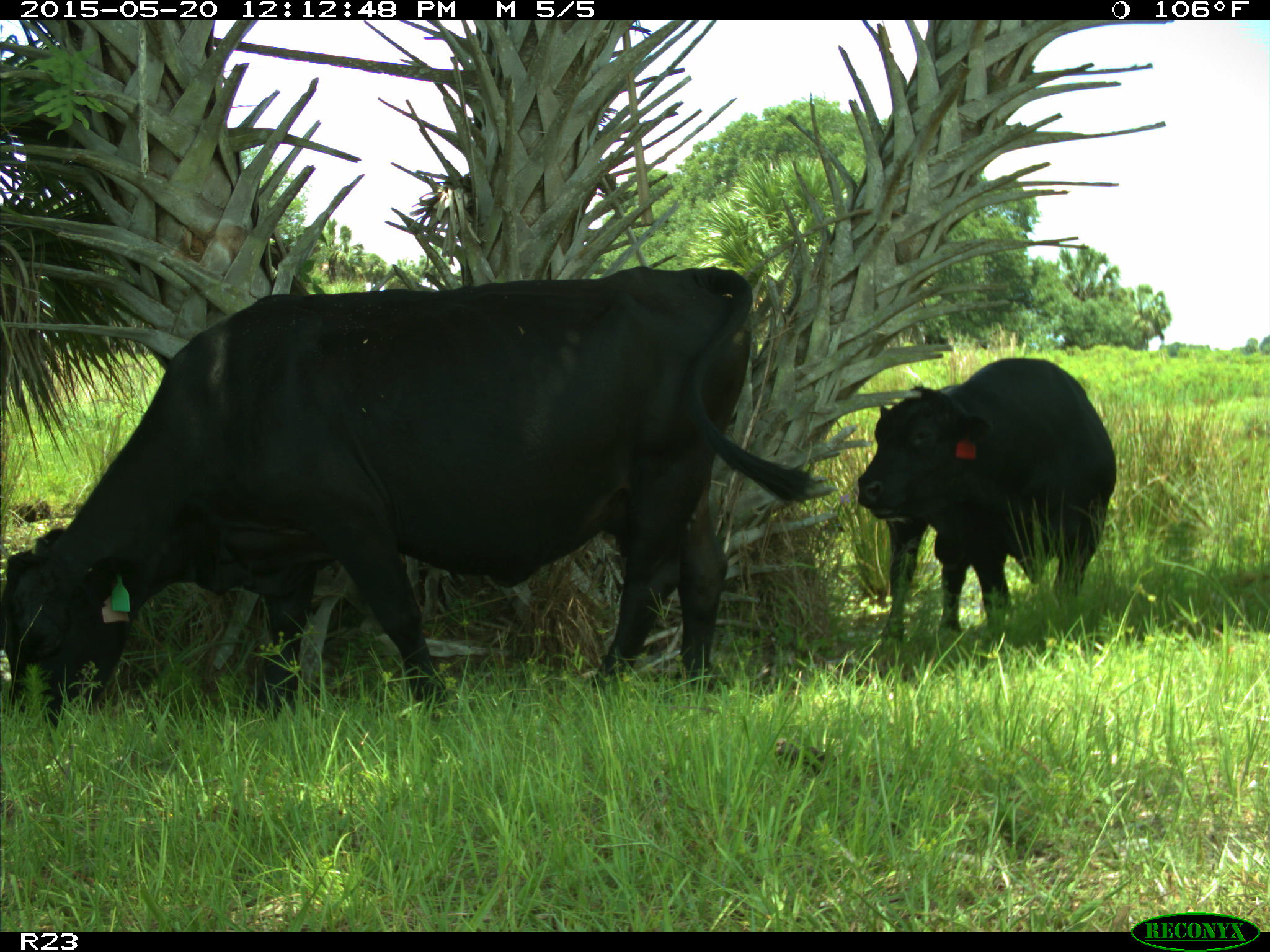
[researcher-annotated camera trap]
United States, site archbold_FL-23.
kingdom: Animalia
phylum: Chordata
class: Mammalia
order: Artiodactyla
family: Suidae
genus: Sus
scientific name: Sus scrofa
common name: wild boar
Sus scrofa (wild boar).